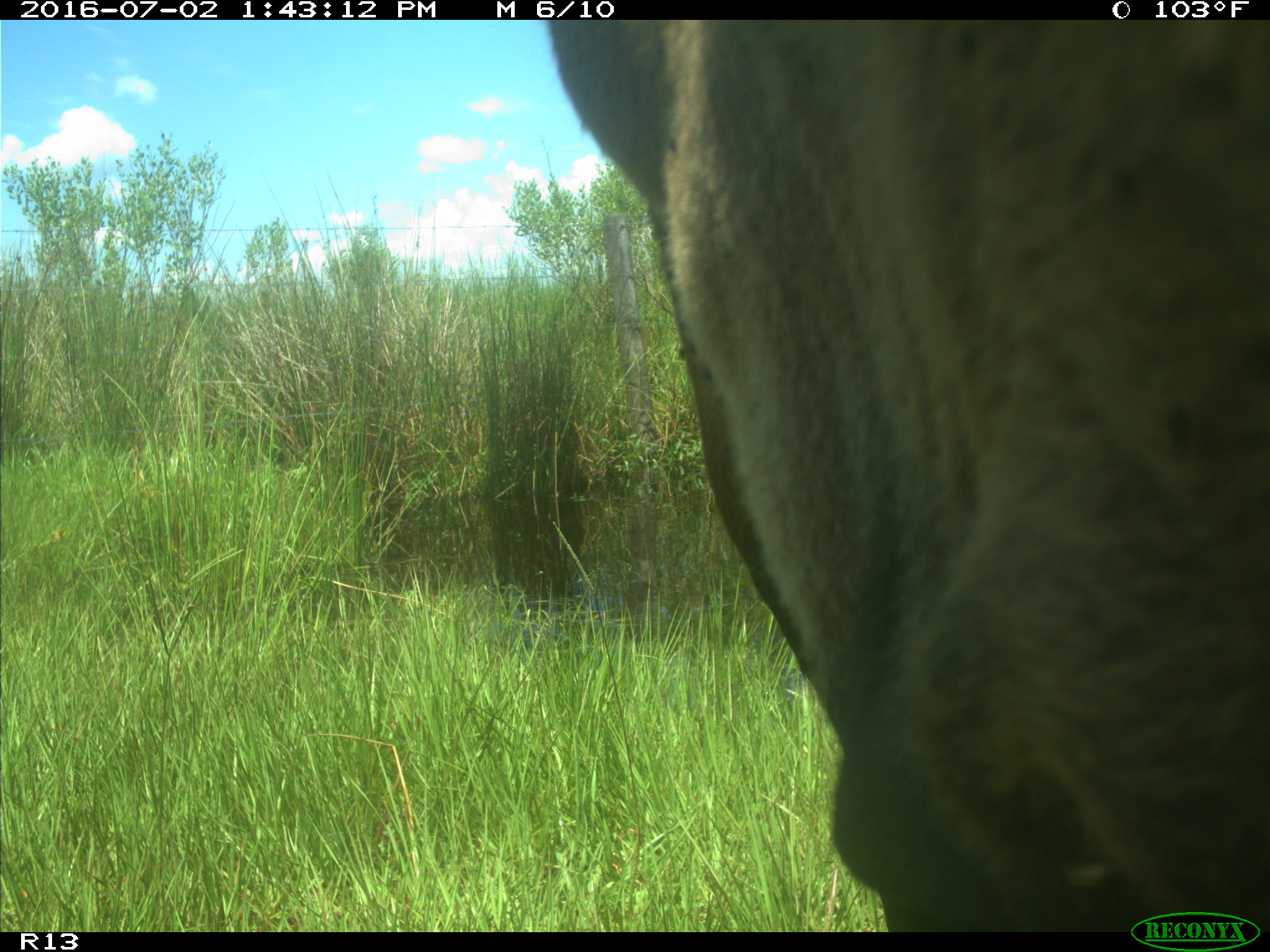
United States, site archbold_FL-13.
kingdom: Animalia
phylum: Chordata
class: Mammalia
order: Artiodactyla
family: Bovidae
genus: Bos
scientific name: Bos taurus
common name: domestic cow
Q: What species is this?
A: Bos taurus (domestic cow).